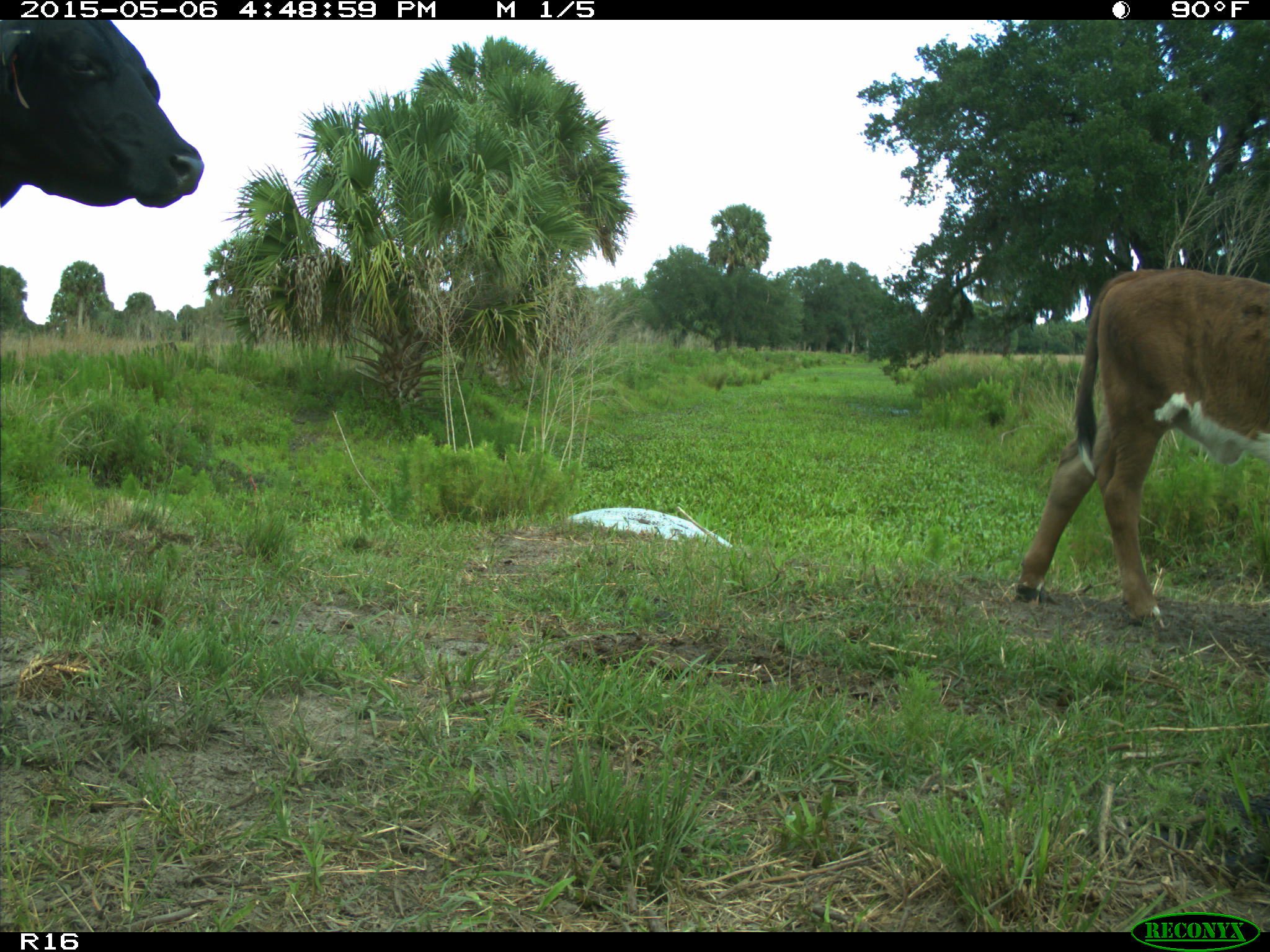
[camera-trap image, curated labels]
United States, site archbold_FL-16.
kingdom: Animalia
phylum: Chordata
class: Mammalia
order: Artiodactyla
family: Bovidae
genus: Bos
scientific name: Bos taurus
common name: domestic cow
Bos taurus (domestic cow).